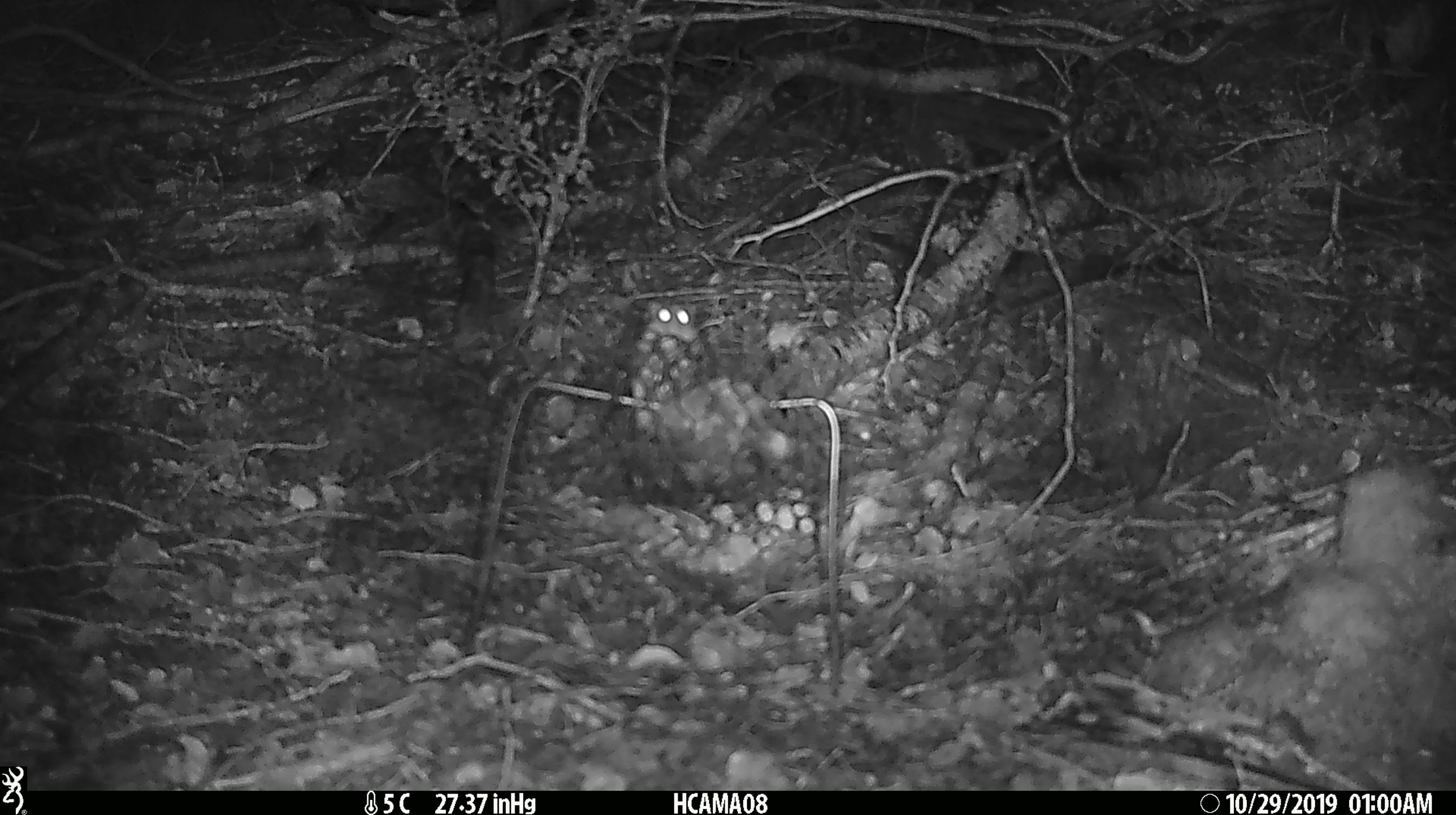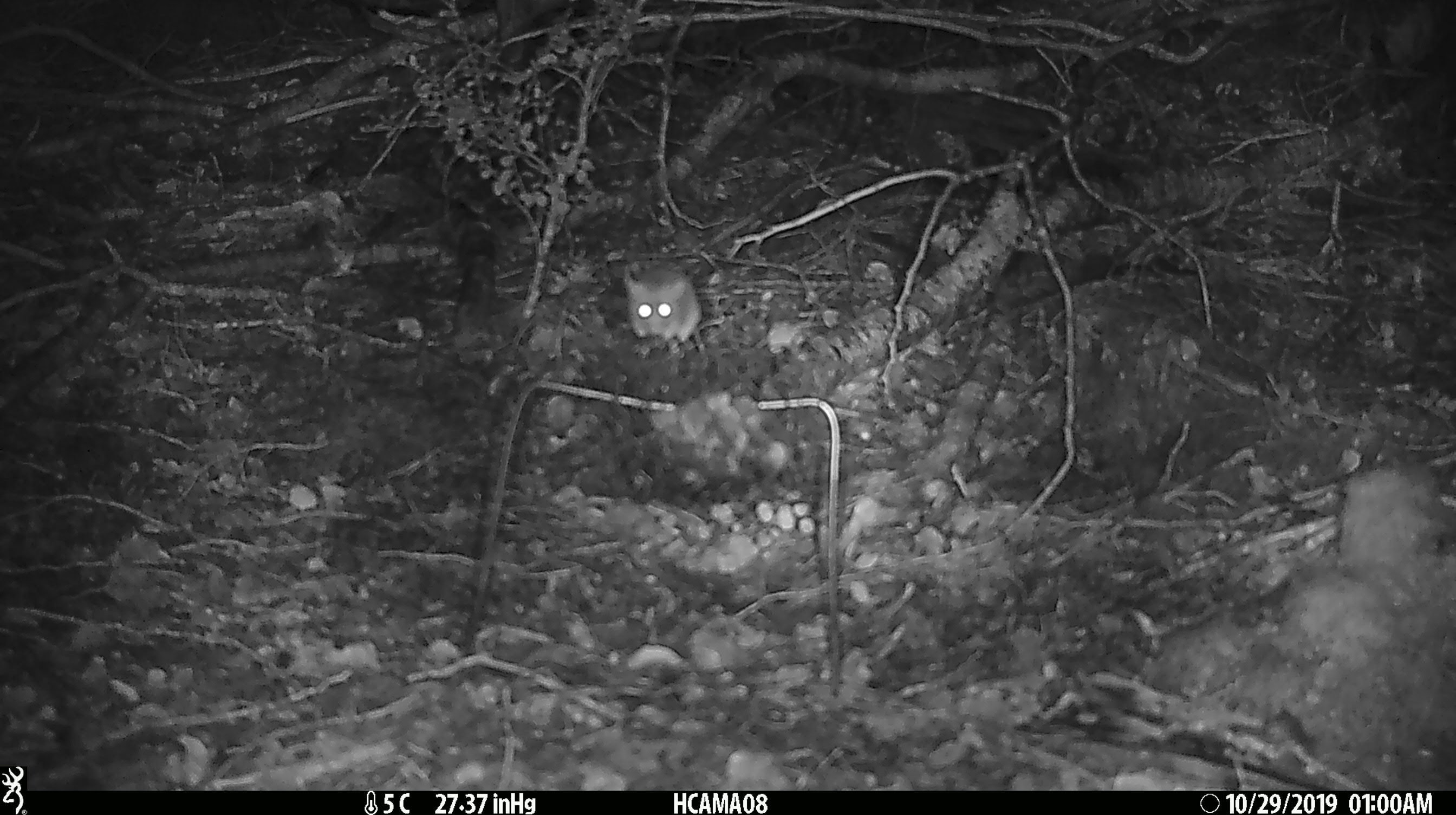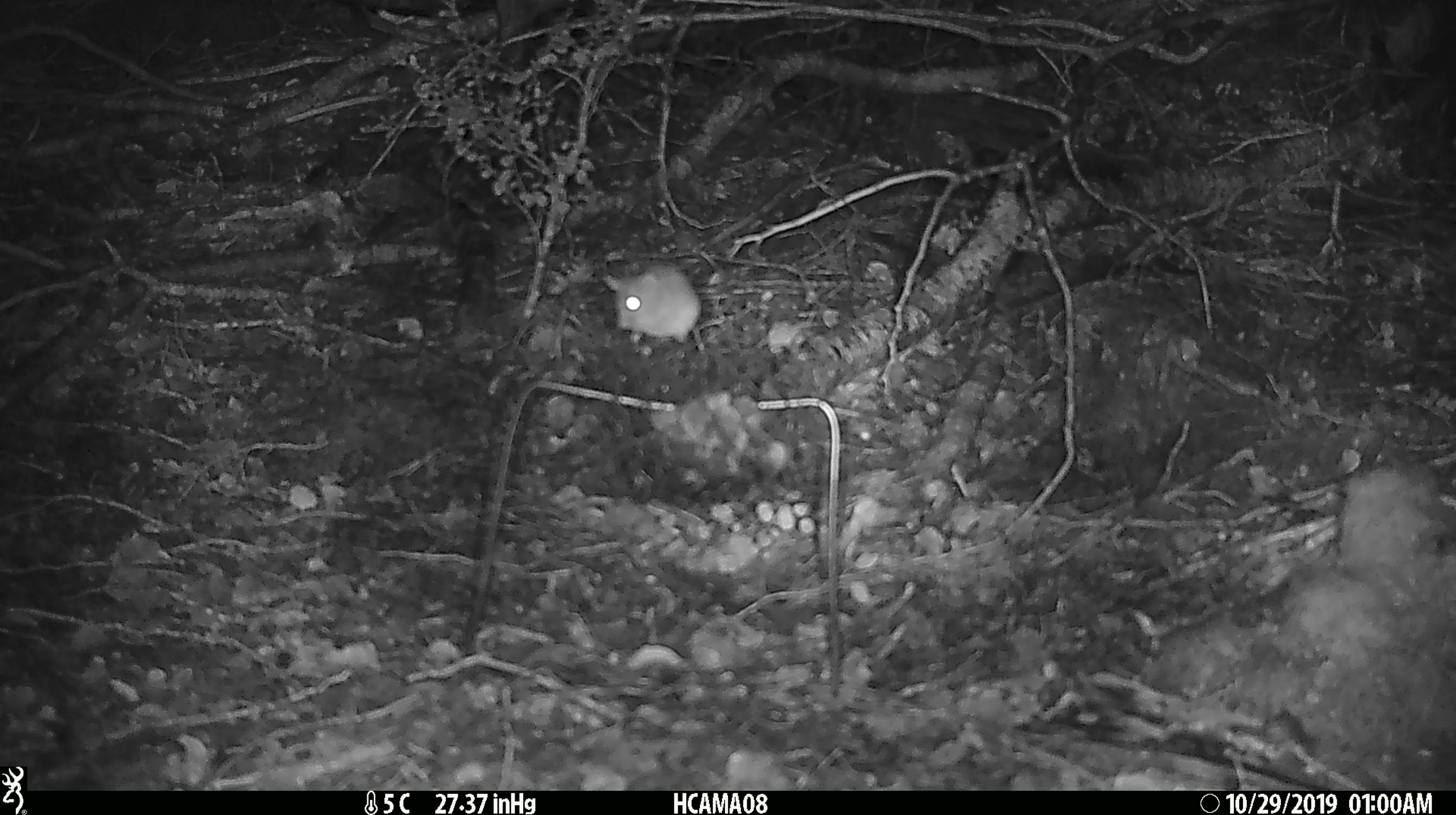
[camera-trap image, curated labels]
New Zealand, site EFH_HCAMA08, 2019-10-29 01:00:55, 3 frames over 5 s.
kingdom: Animalia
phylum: Chordata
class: Mammalia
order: Rodentia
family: Muridae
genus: Mus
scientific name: Mus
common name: mouse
Mouse (Mus).